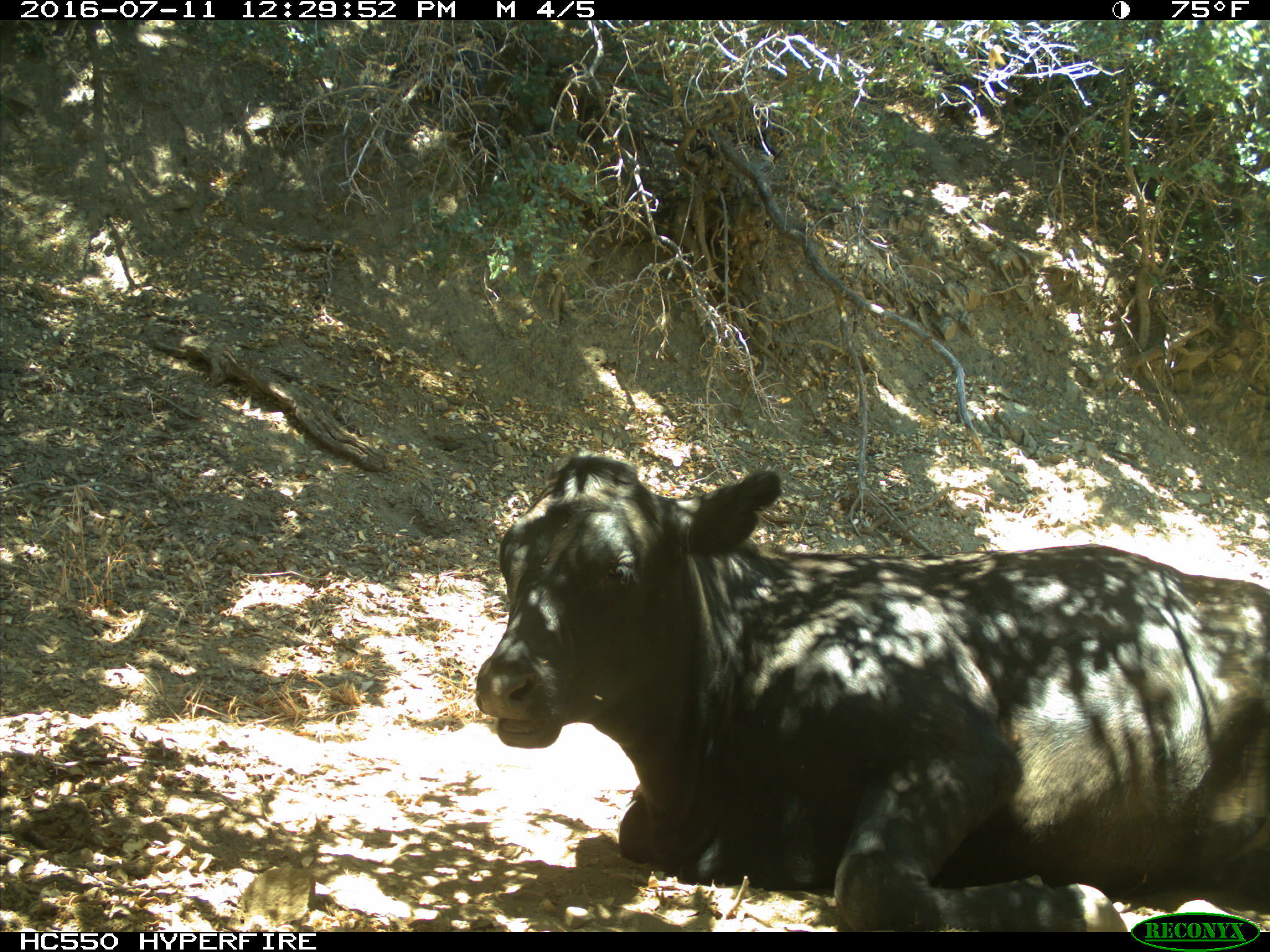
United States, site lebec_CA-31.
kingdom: Animalia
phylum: Chordata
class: Mammalia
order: Artiodactyla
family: Bovidae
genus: Bos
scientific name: Bos taurus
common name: domestic cow